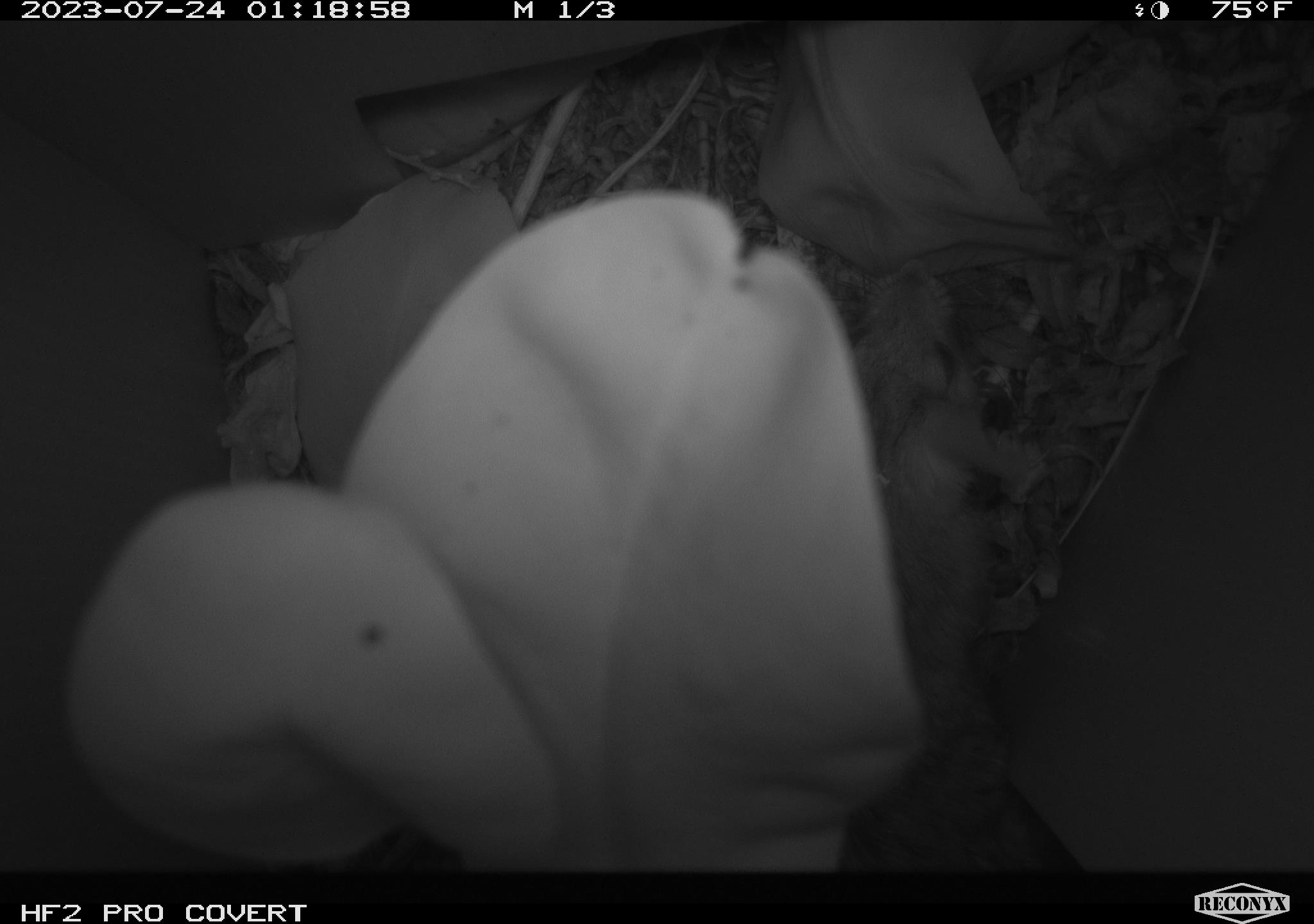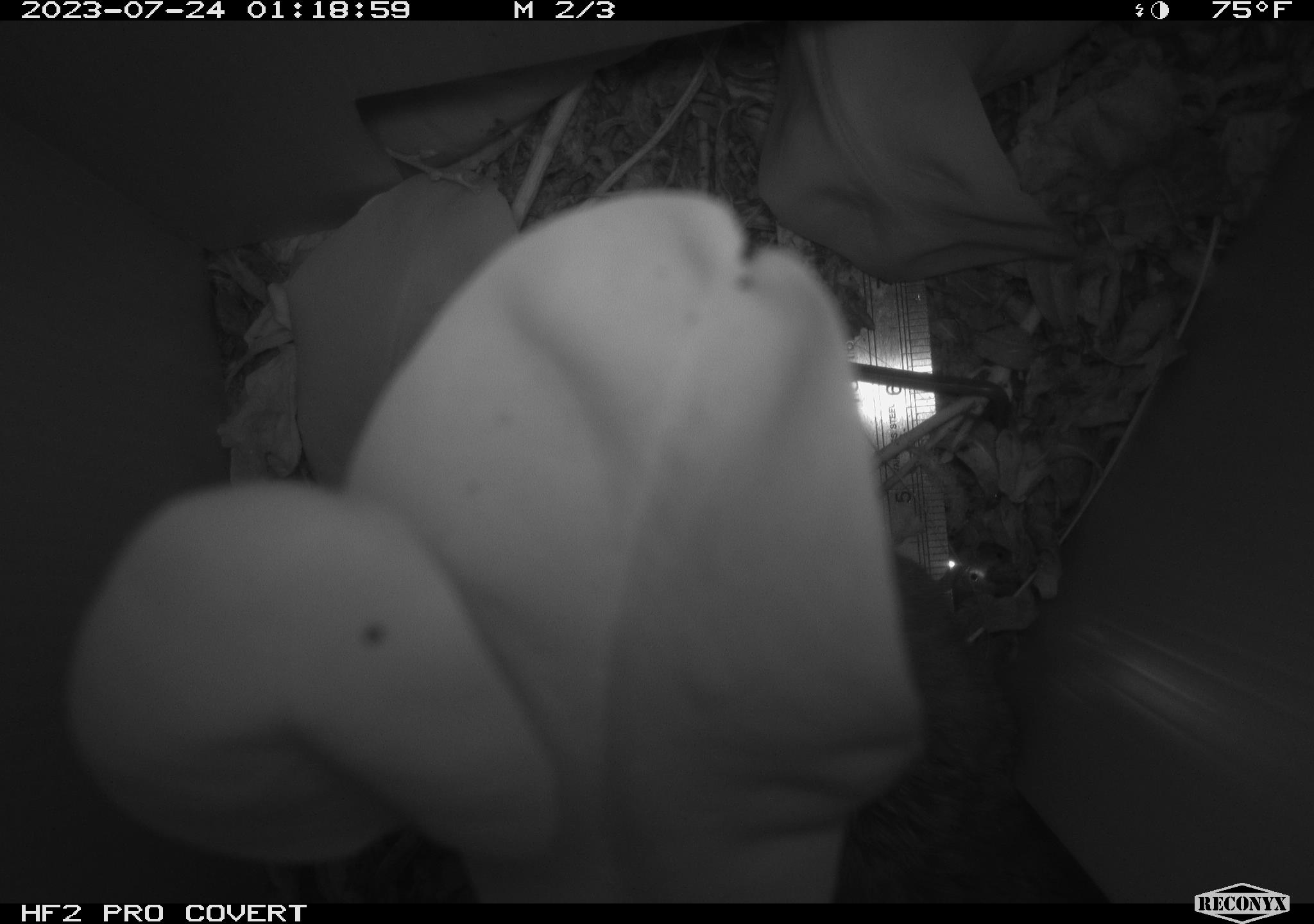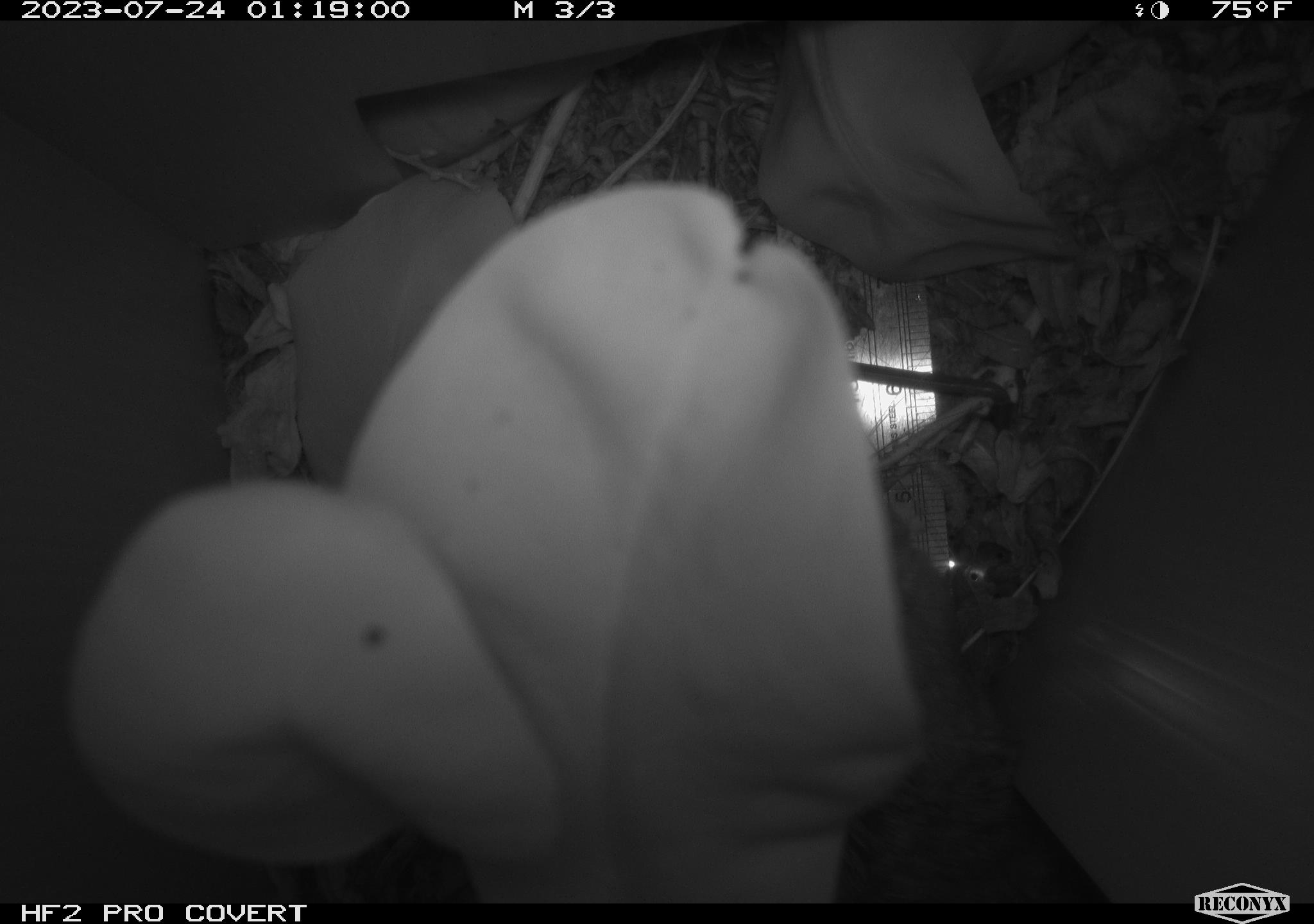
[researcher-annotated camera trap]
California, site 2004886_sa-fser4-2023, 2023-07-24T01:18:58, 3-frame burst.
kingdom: Animalia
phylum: Chordata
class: Mammalia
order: Rodentia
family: Cricetidae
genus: Neotoma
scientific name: Neotoma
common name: pack rat or woodrat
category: neotoma species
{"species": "neotoma species (pack rat or woodrat) (Neotoma)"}